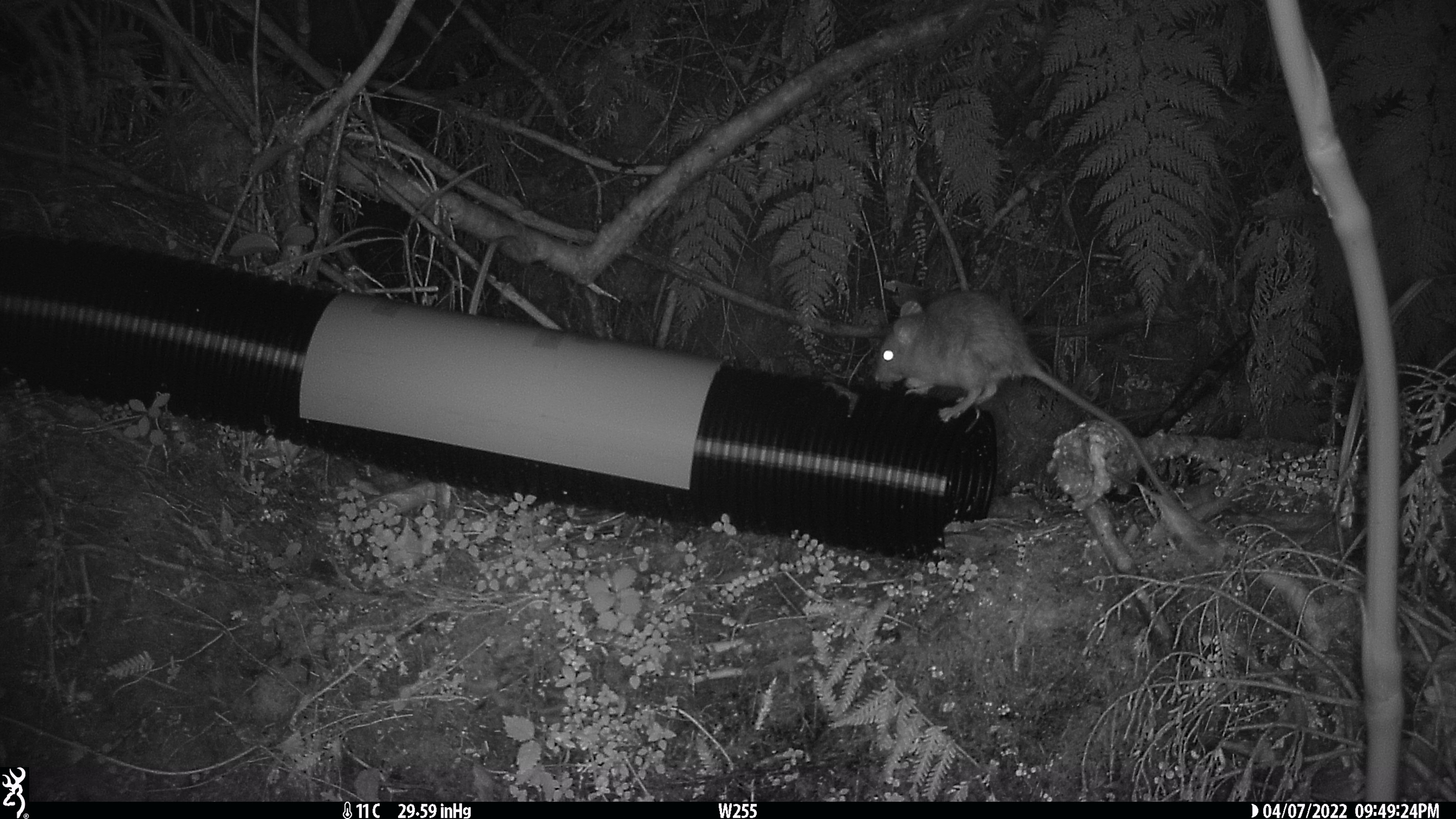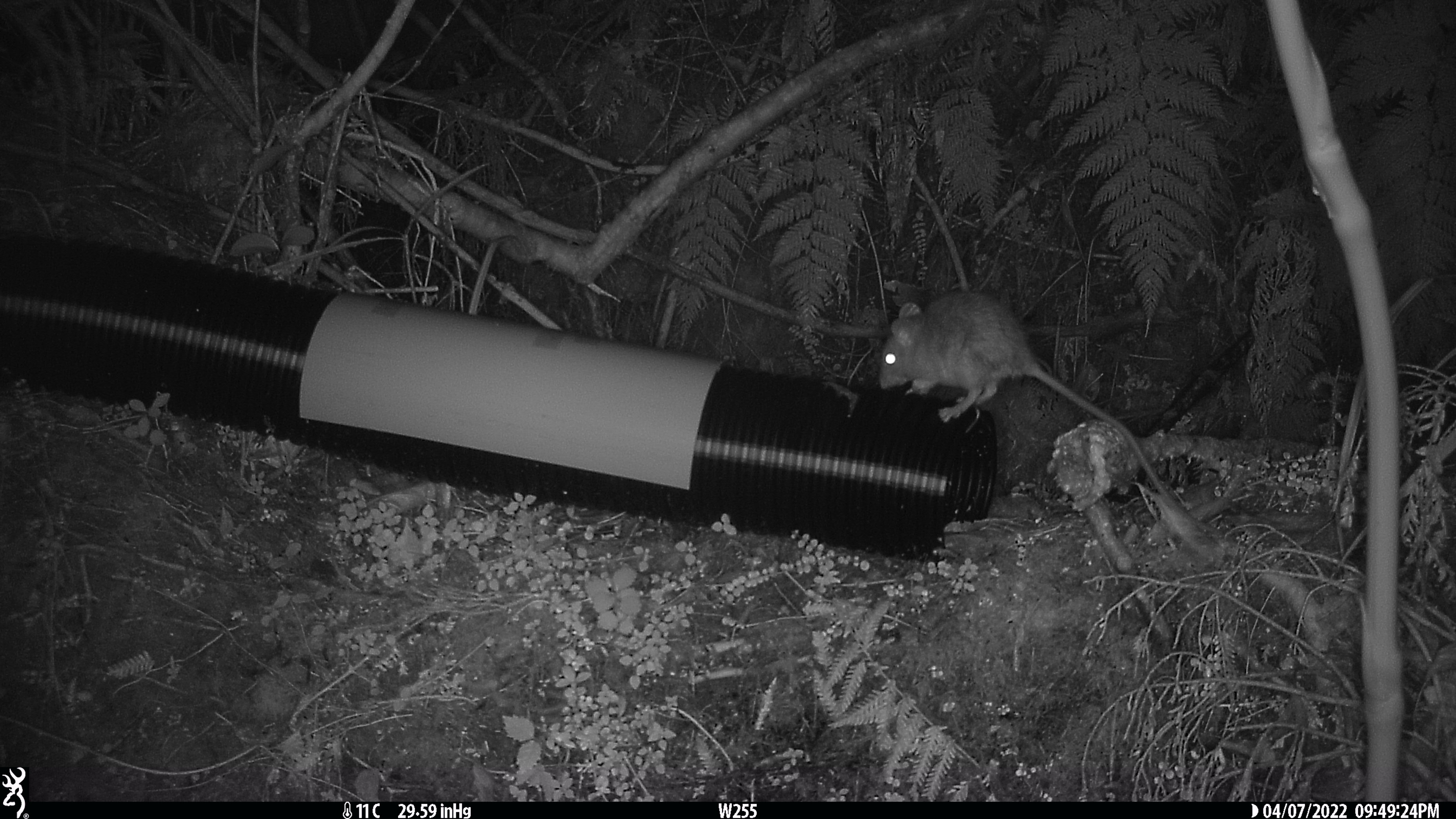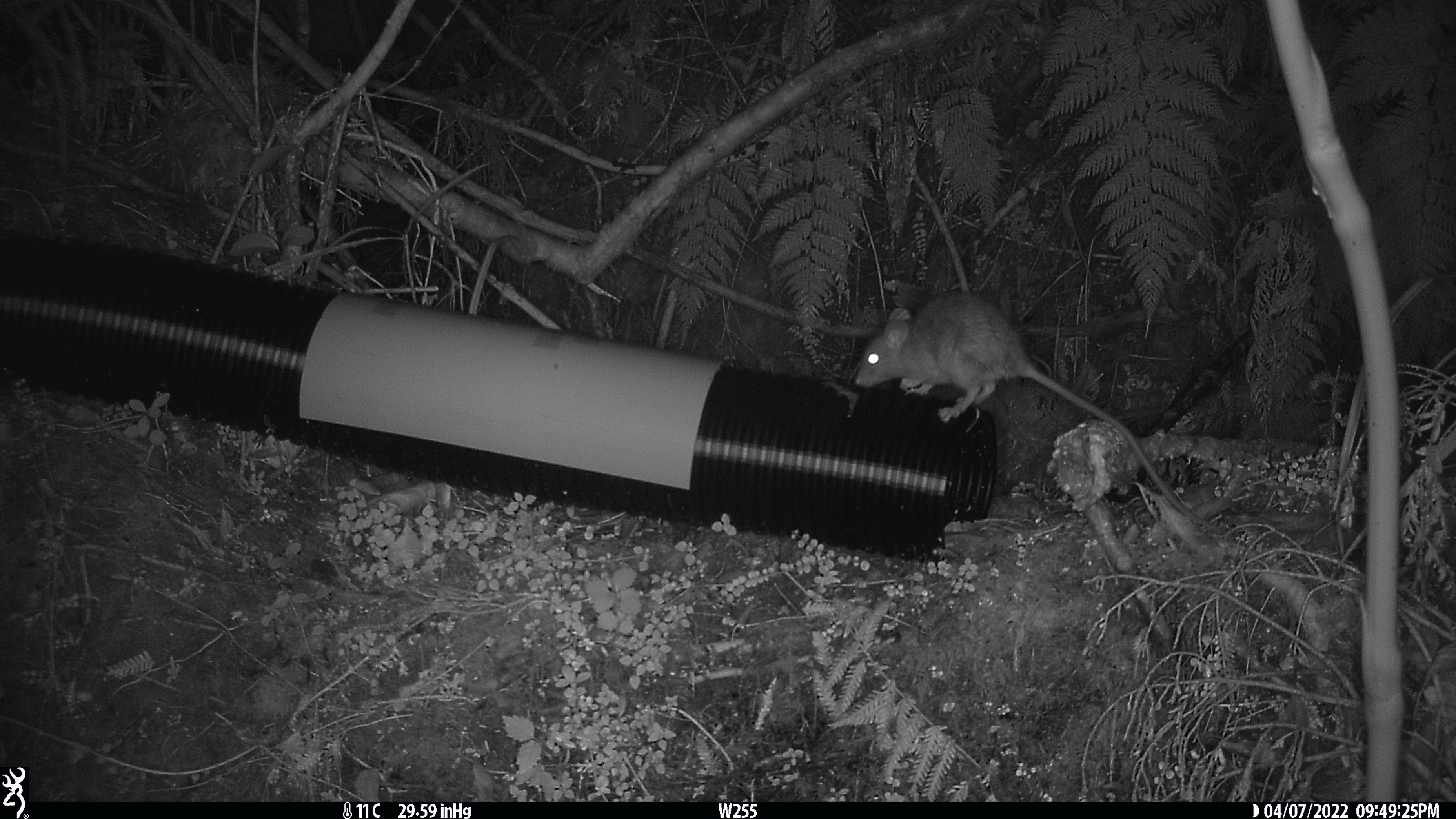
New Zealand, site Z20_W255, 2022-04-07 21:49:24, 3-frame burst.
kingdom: Animalia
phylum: Chordata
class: Mammalia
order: Rodentia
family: Muridae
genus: Rattus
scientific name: Rattus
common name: rat